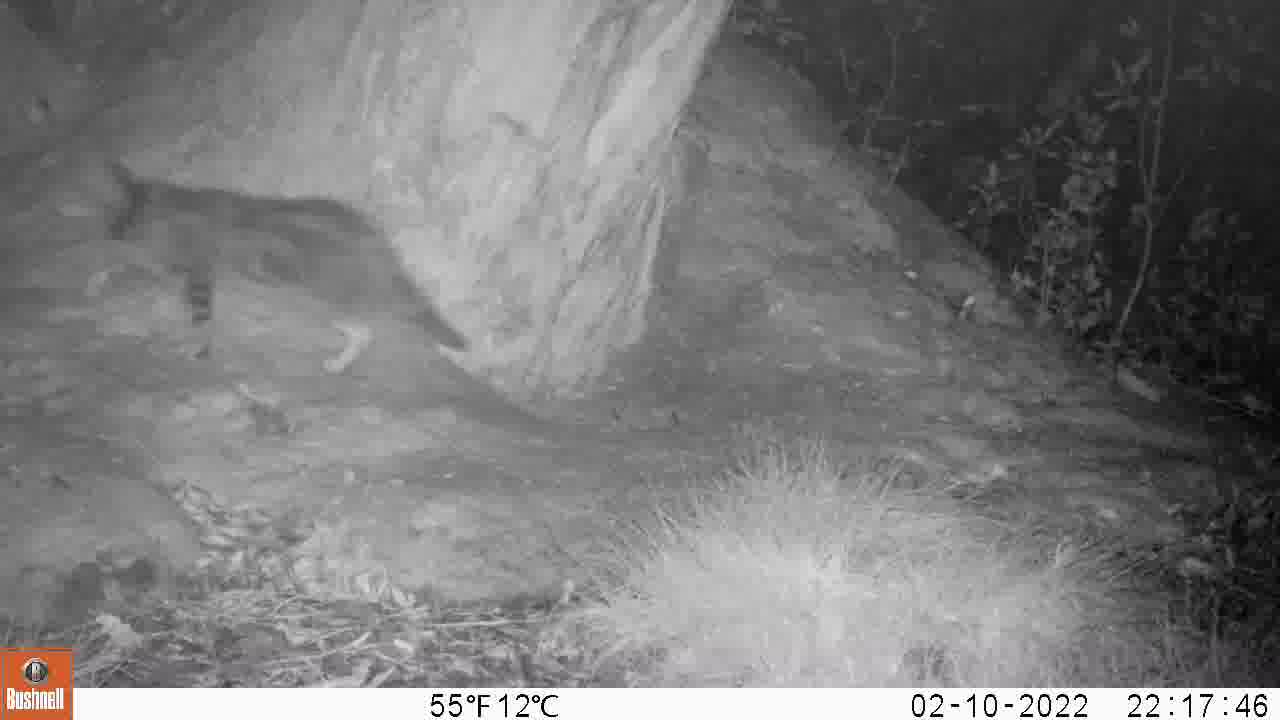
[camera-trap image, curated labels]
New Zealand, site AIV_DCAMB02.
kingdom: Animalia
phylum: Chordata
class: Mammalia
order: Carnivora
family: Felidae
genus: Felis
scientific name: Felis catus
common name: domestic cat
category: cat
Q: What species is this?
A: Cat (domestic cat) (Felis catus).